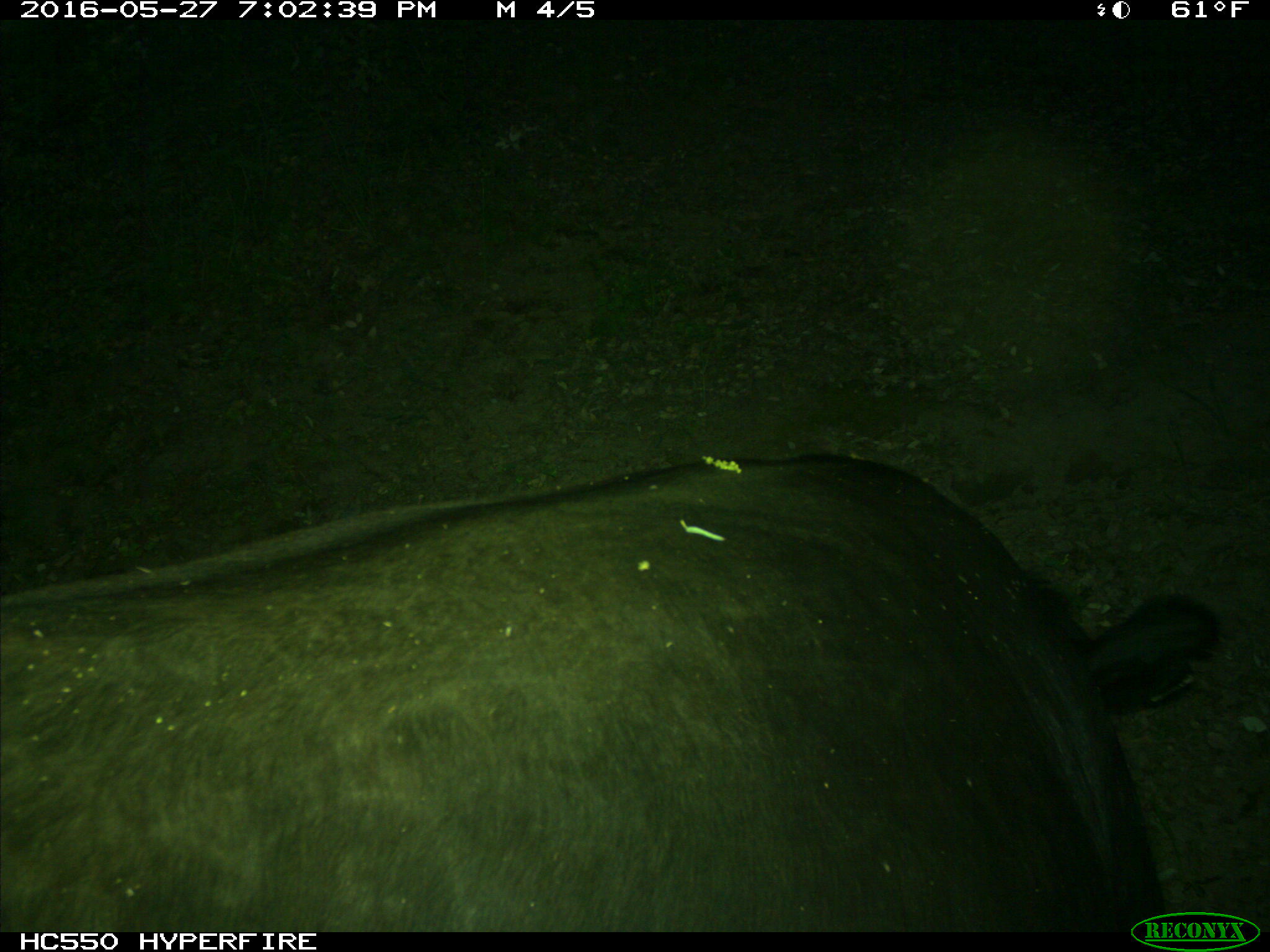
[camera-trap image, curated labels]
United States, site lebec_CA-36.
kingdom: Animalia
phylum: Chordata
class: Mammalia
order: Artiodactyla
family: Bovidae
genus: Bos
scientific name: Bos taurus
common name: domestic cow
Bos taurus (domestic cow).